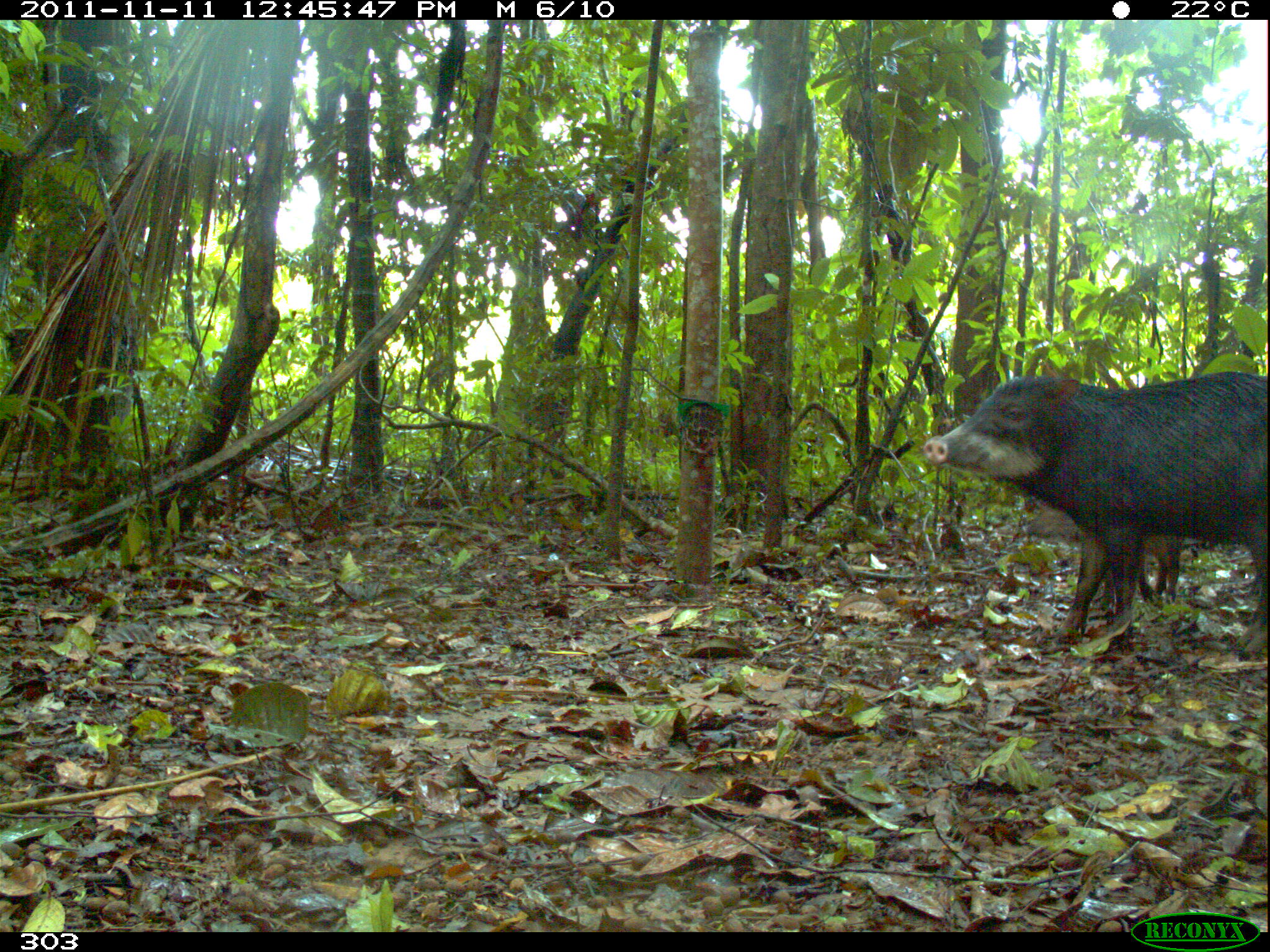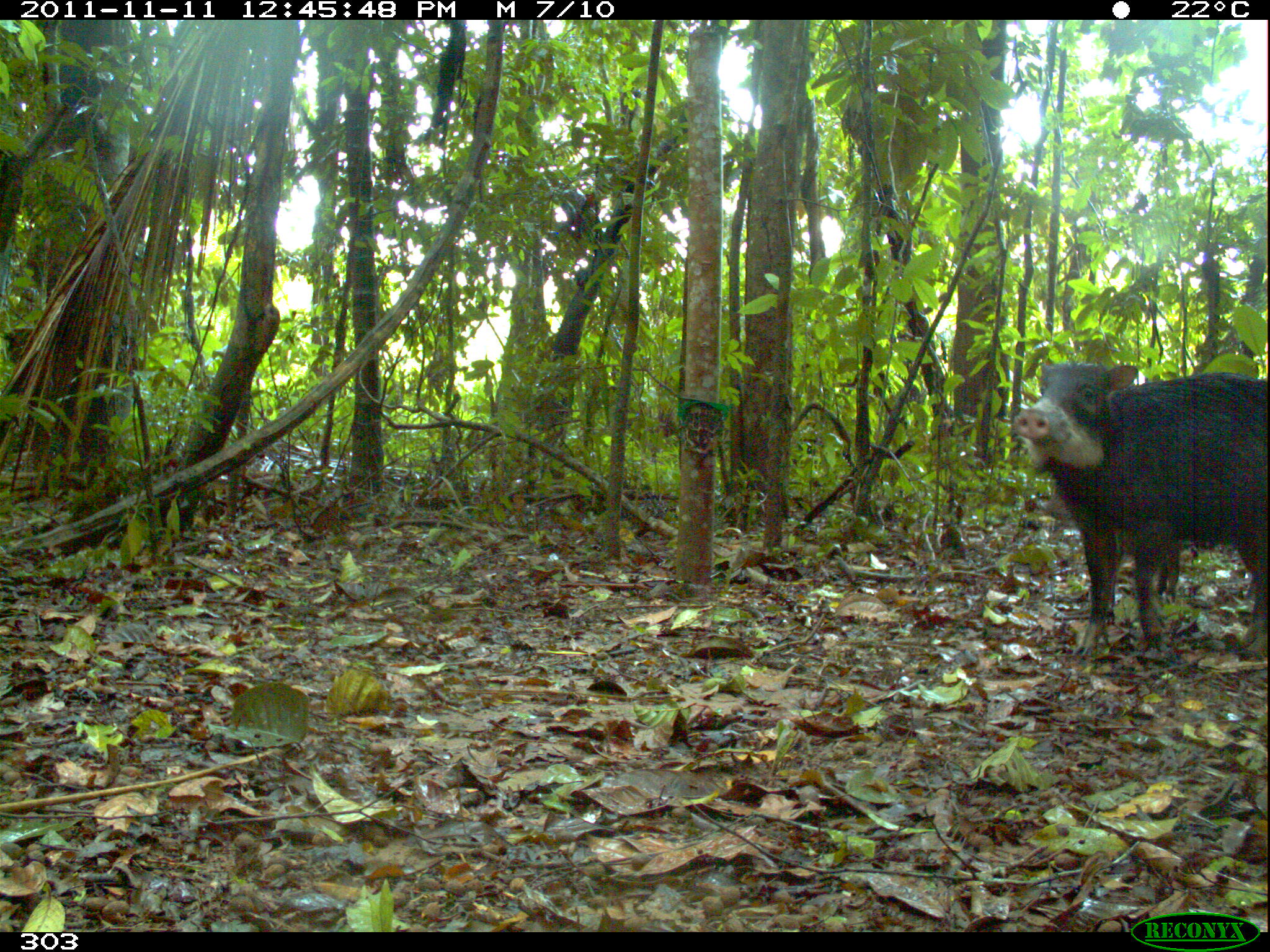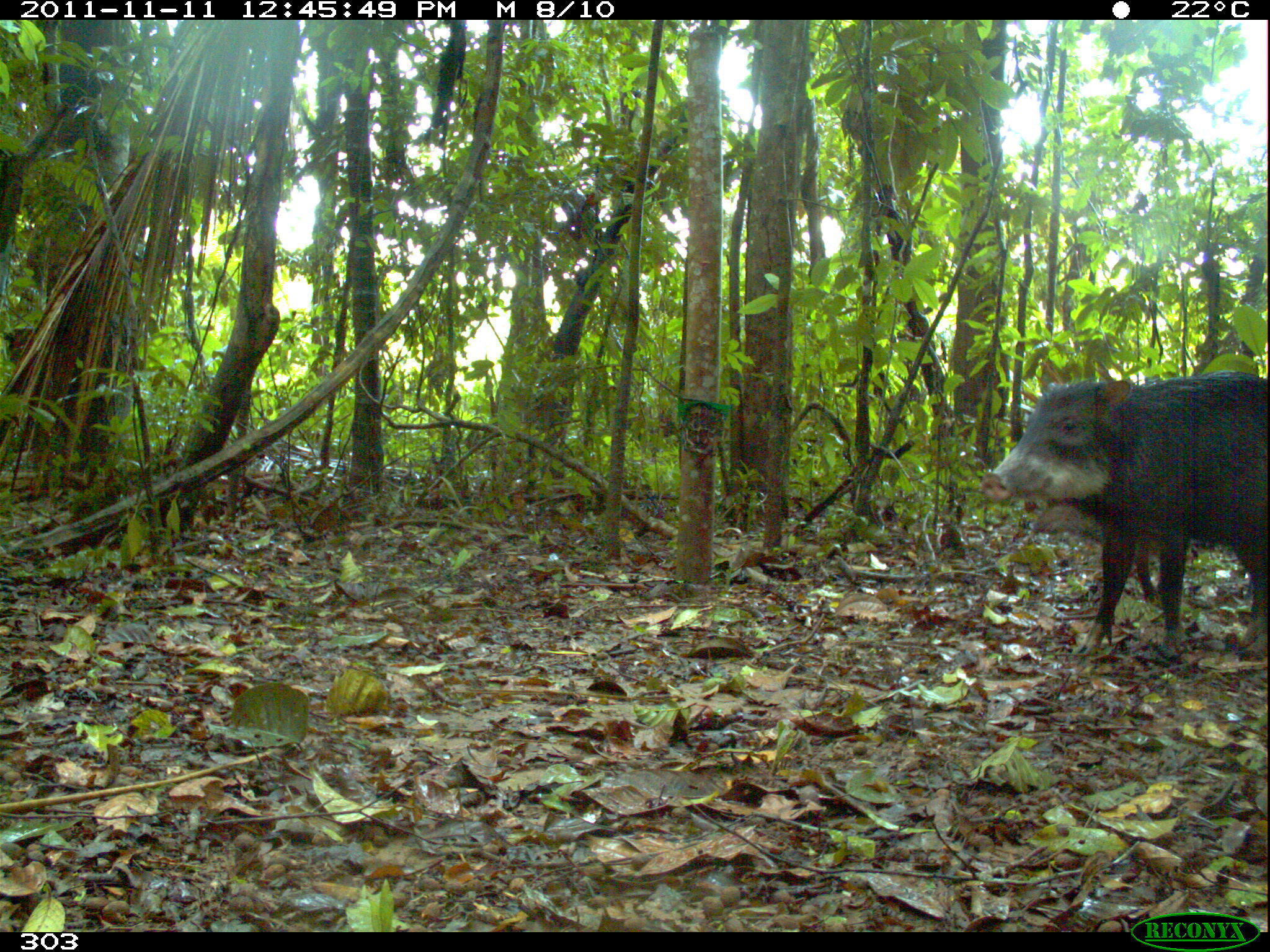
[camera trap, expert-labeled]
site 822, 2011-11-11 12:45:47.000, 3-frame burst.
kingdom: Animalia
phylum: Chordata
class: Mammalia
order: Artiodactyla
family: Tayassuidae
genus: Tayassu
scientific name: Tayassu pecari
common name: white-lipped peccary